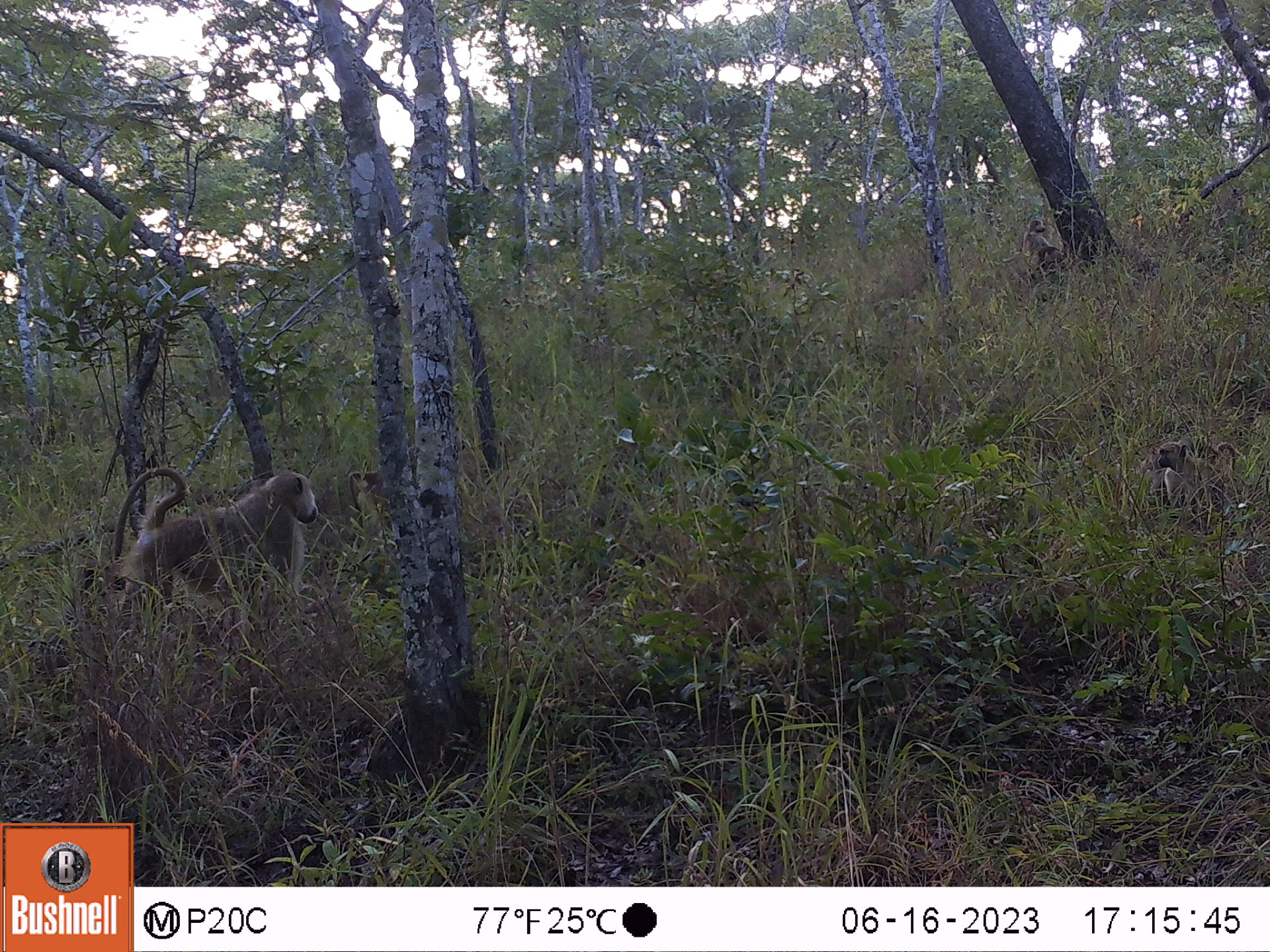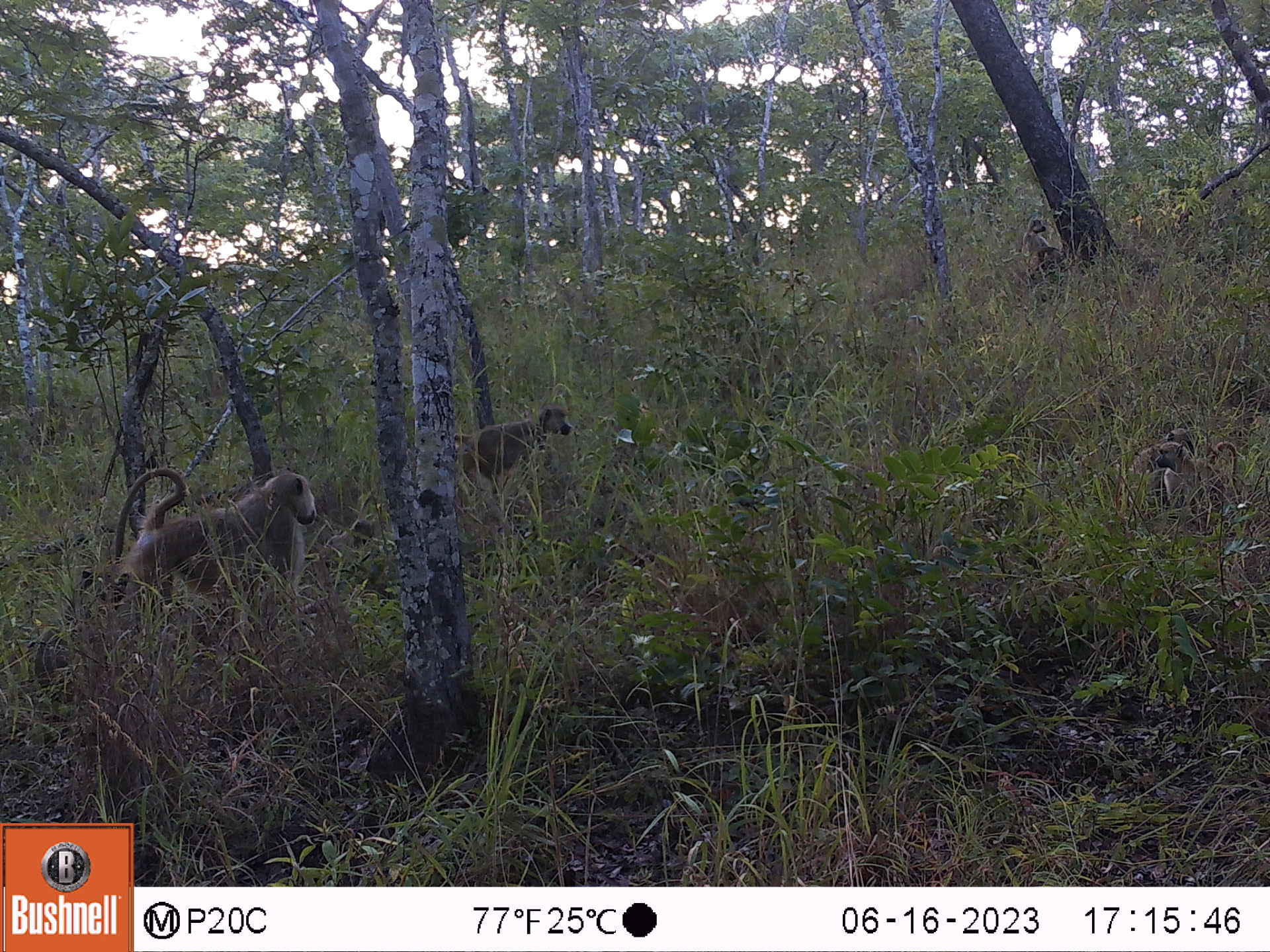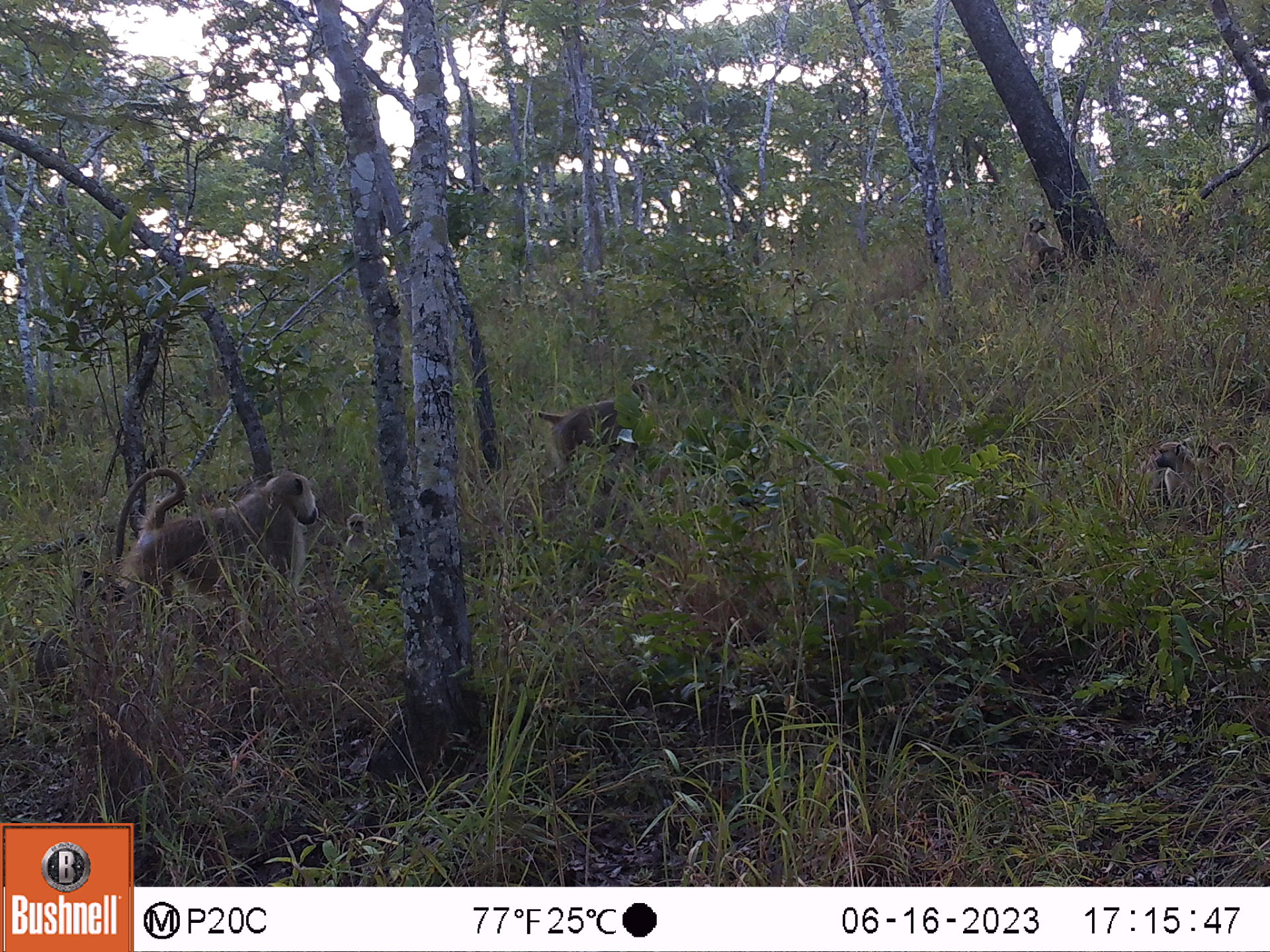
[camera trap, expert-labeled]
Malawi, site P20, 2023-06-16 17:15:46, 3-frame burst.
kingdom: Animalia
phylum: Chordata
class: Mammalia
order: Primates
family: Cercopithecidae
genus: Papio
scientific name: Papio cynocephalus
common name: yellow baboon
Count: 4.